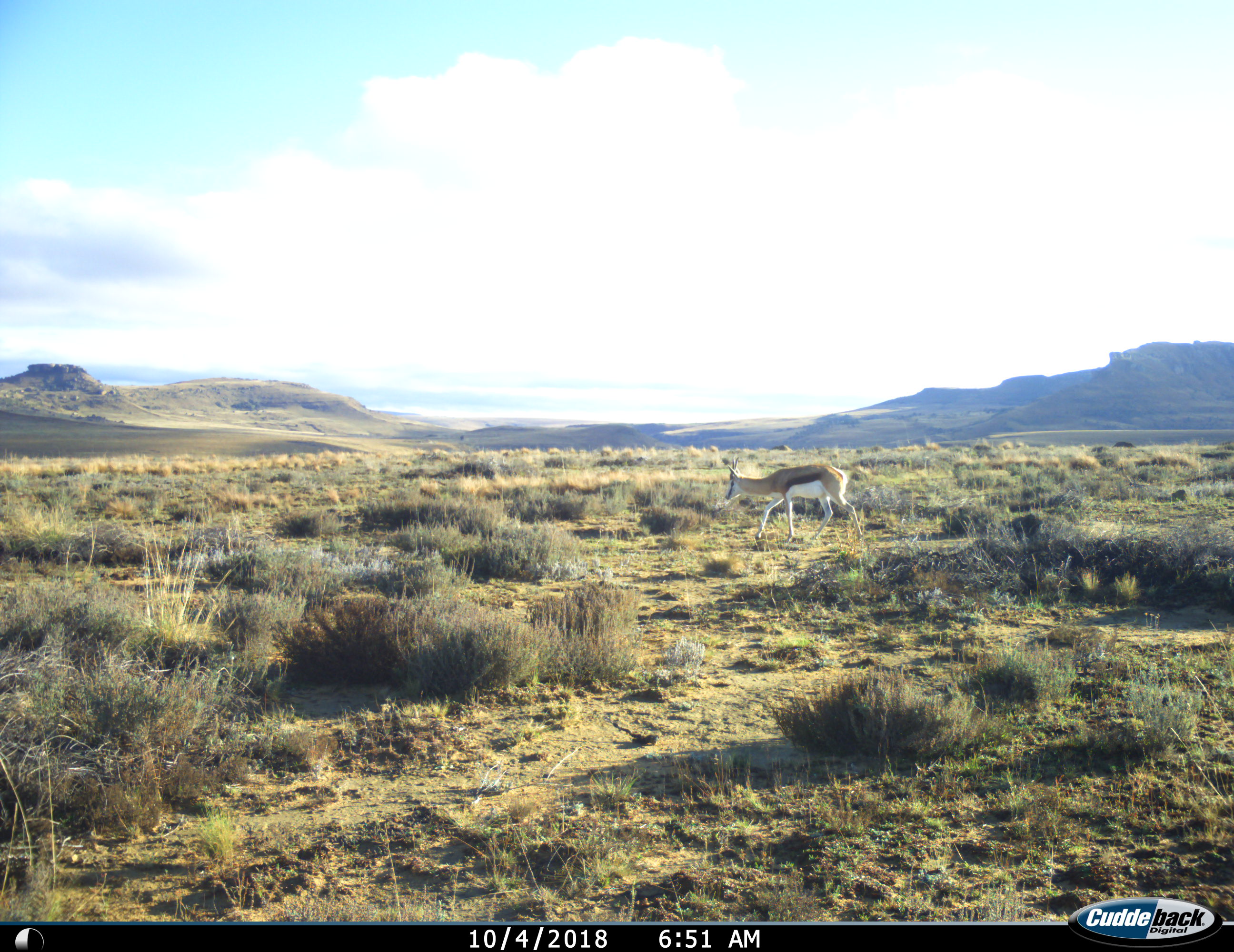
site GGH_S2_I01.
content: unidentified animal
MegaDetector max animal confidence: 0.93